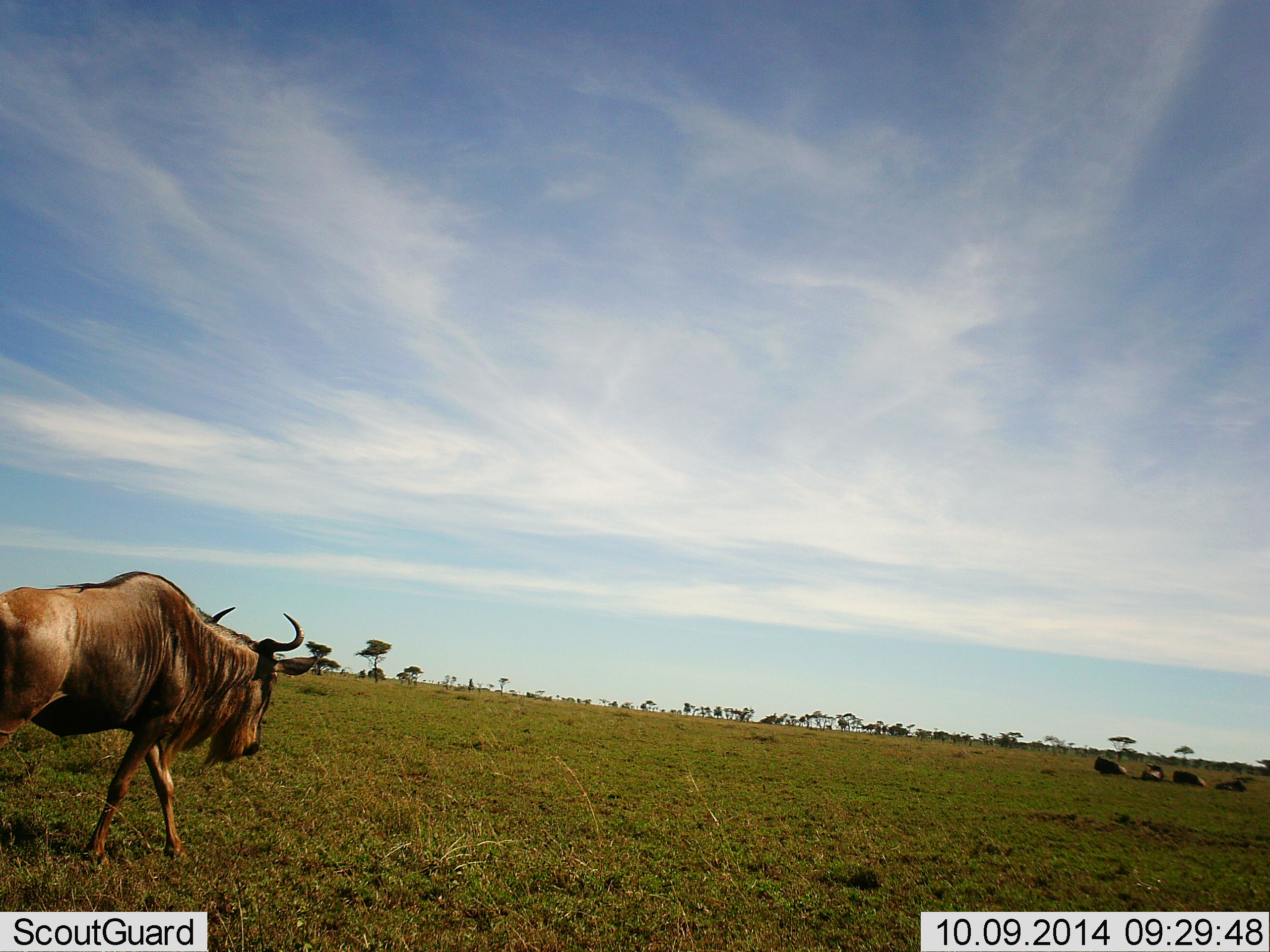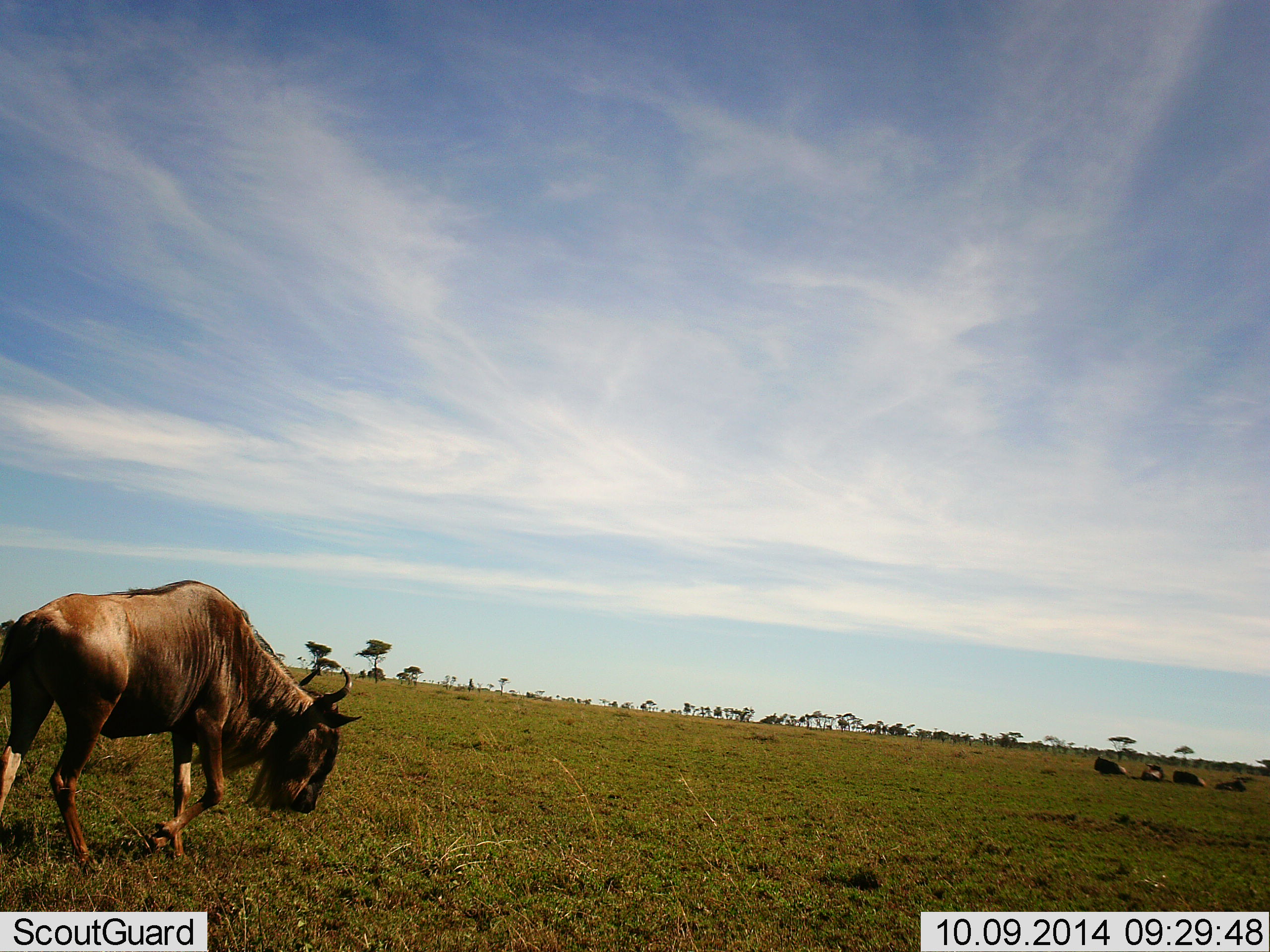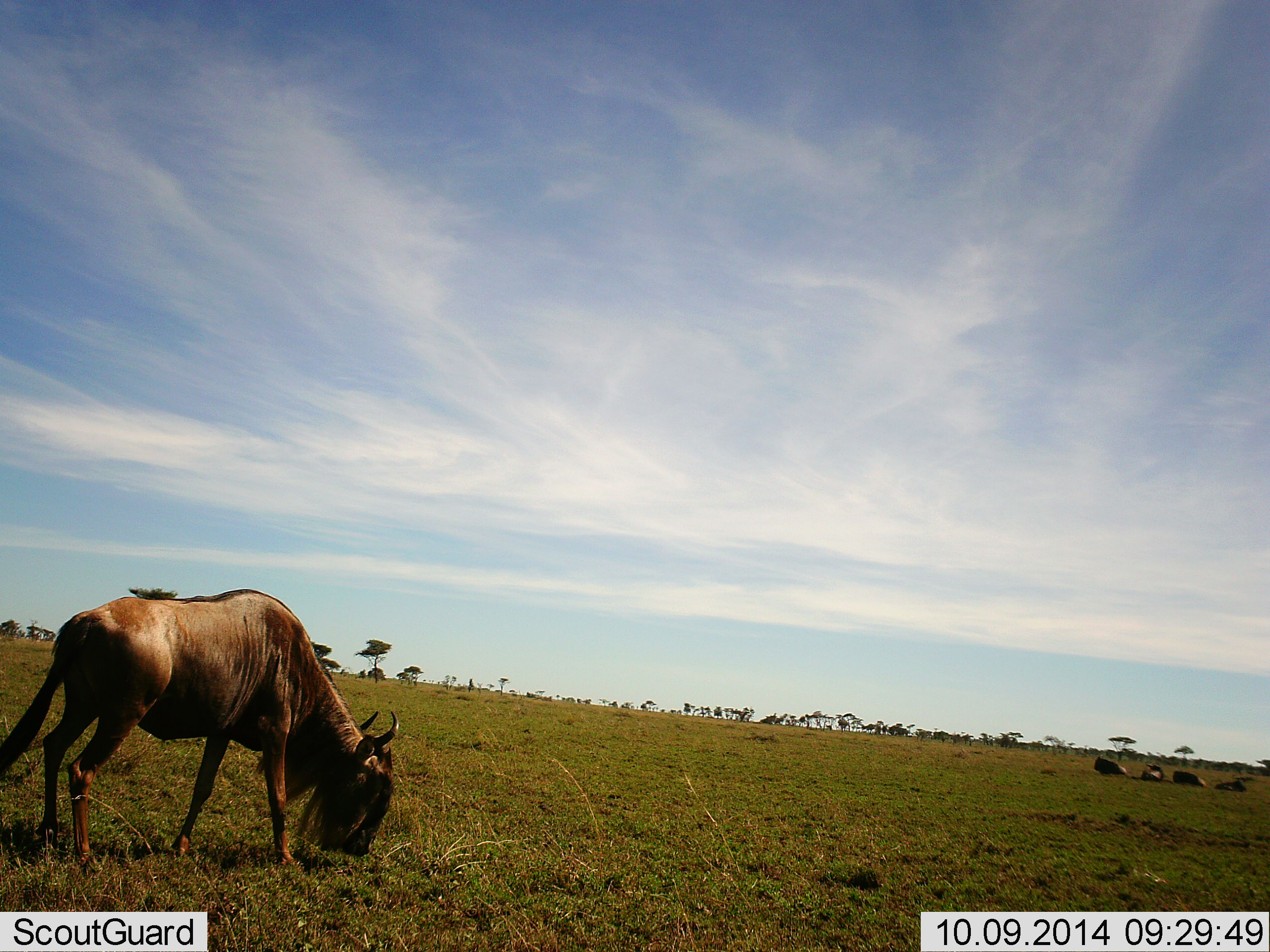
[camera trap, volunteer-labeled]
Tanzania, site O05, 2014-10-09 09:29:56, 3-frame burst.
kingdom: Animalia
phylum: Chordata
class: Mammalia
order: Artiodactyla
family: Bovidae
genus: Connochaetes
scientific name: Connochaetes taurinus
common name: blue wildebeest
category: wildebeest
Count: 5.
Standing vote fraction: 0%.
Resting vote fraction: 60%.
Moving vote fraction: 90%.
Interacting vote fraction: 0%.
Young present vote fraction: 0%.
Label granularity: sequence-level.